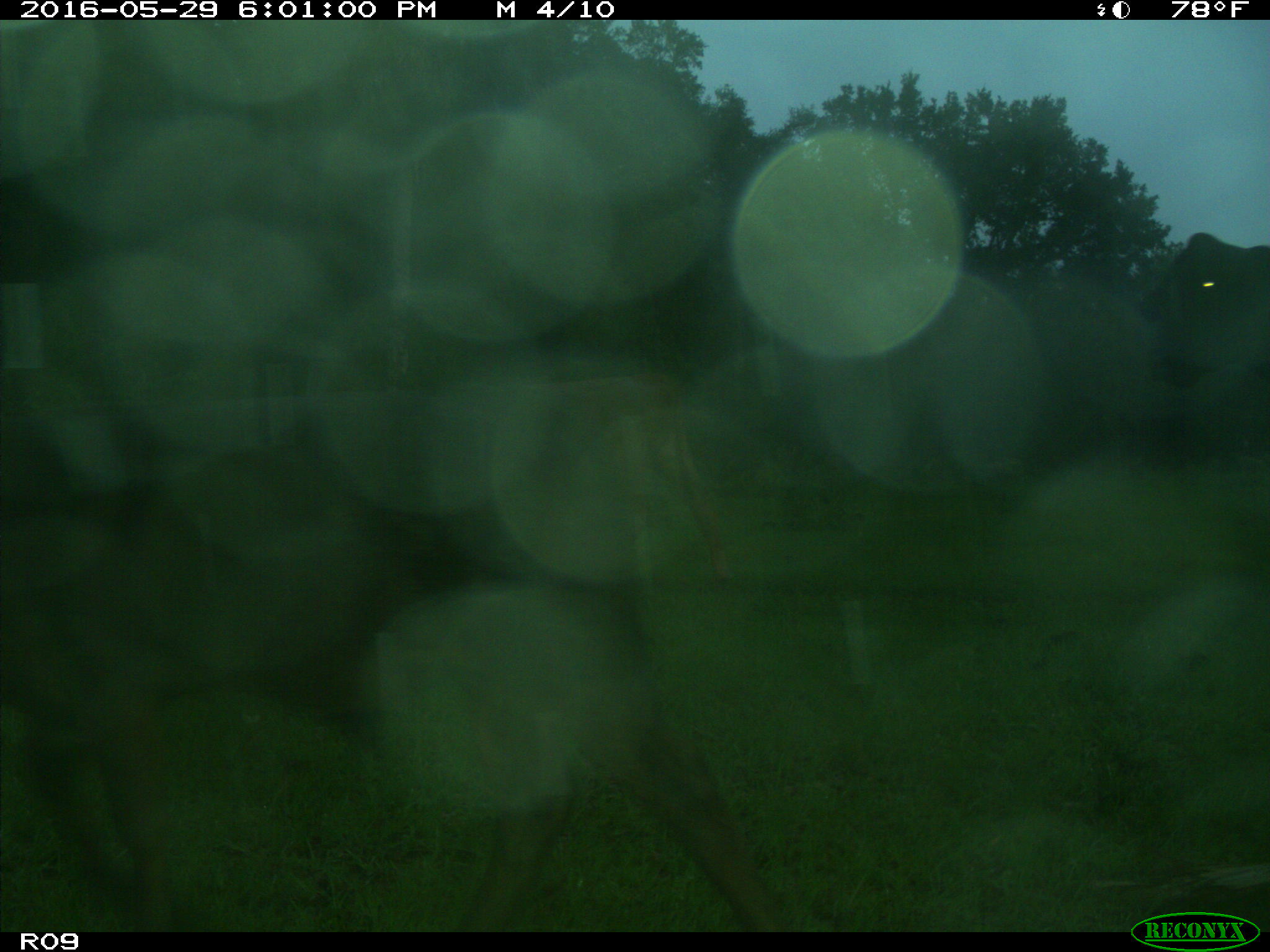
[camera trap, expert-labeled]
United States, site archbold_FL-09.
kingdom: Animalia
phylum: Chordata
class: Mammalia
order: Artiodactyla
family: Bovidae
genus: Bos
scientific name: Bos taurus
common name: domestic cow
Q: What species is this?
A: Bos taurus (domestic cow).